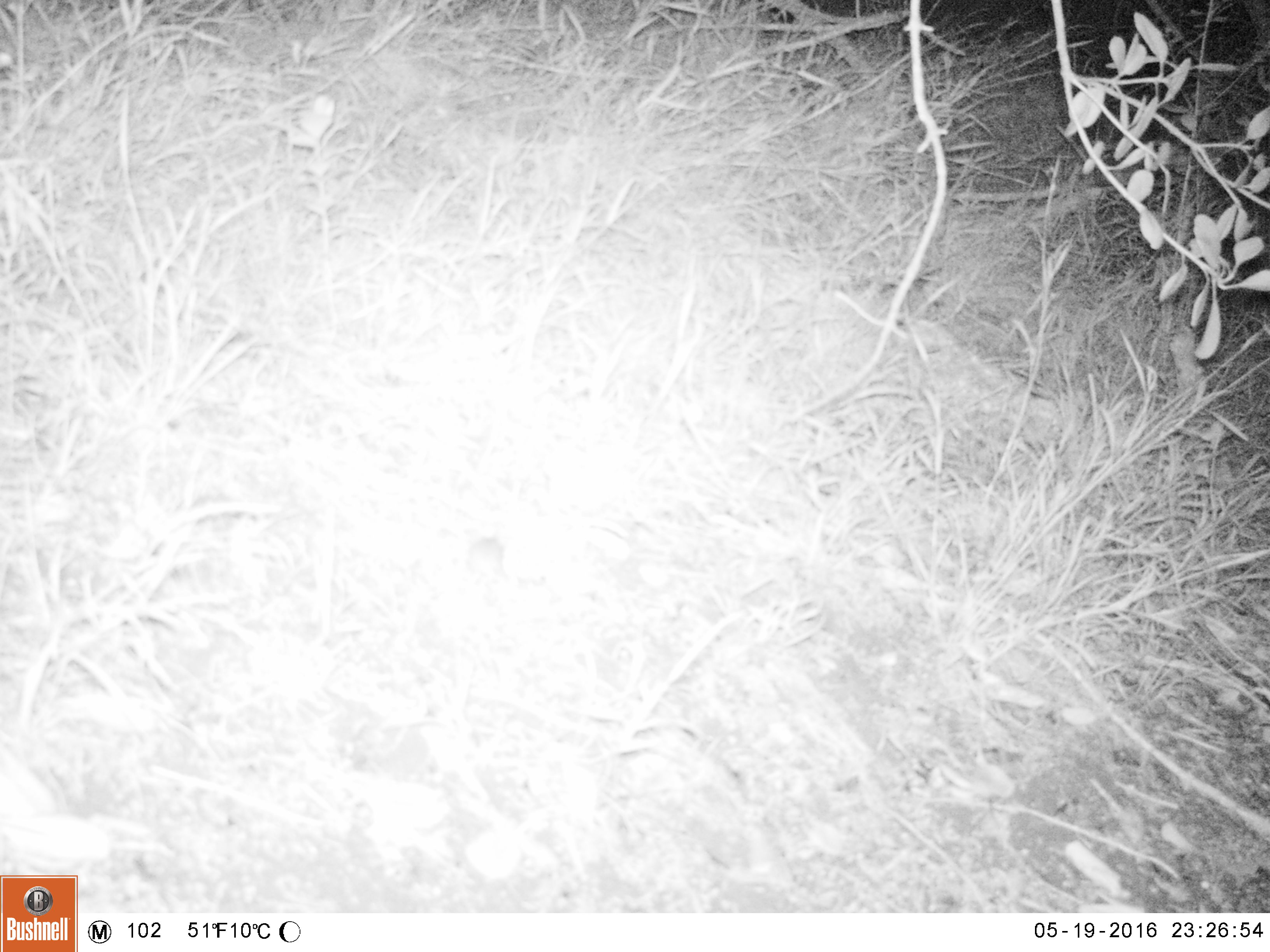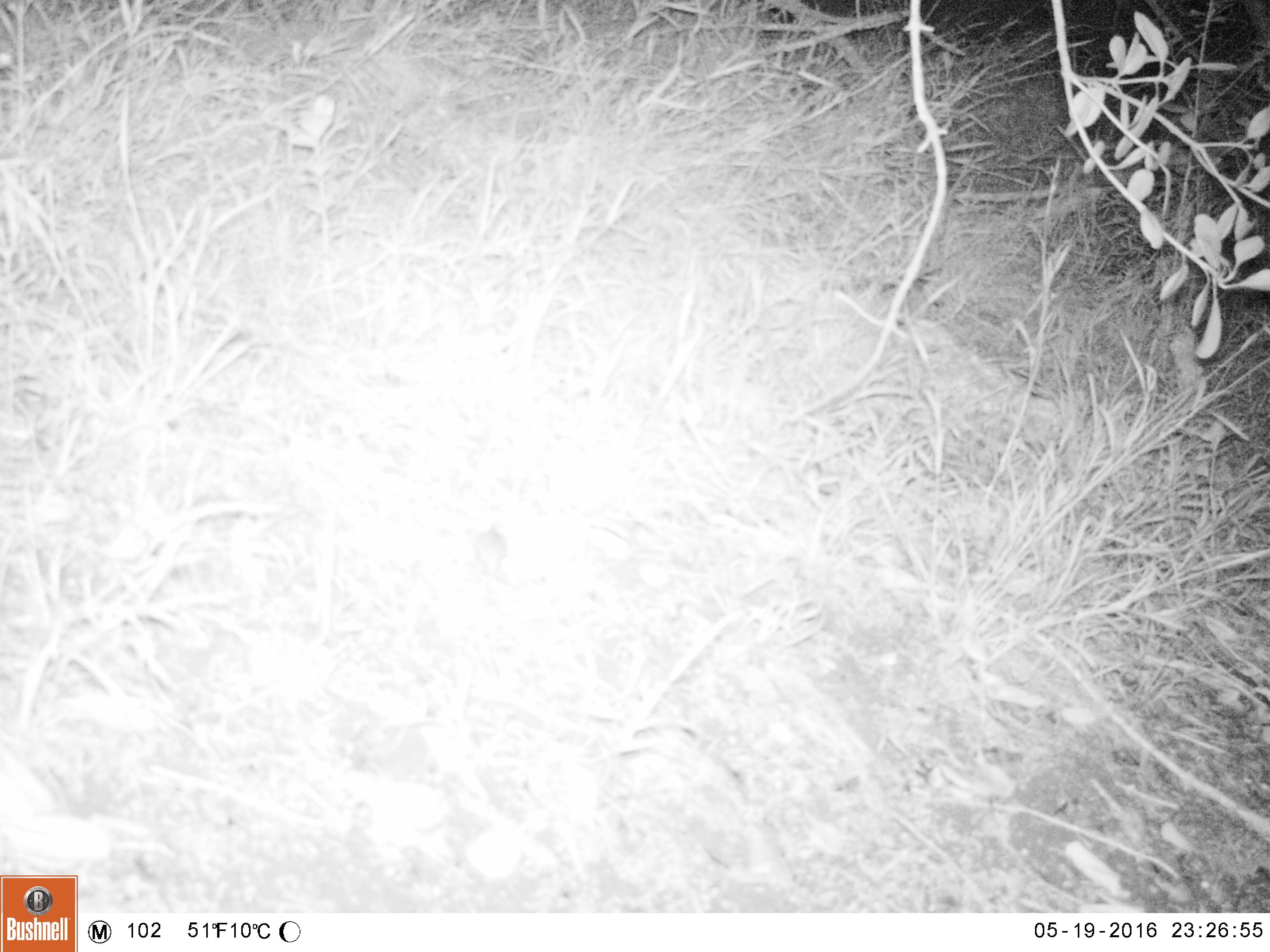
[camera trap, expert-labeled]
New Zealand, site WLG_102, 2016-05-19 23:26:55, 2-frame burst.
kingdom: Animalia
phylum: Chordata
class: Mammalia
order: Rodentia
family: Muridae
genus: Mus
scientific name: Mus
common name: mouse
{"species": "mouse (Mus)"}